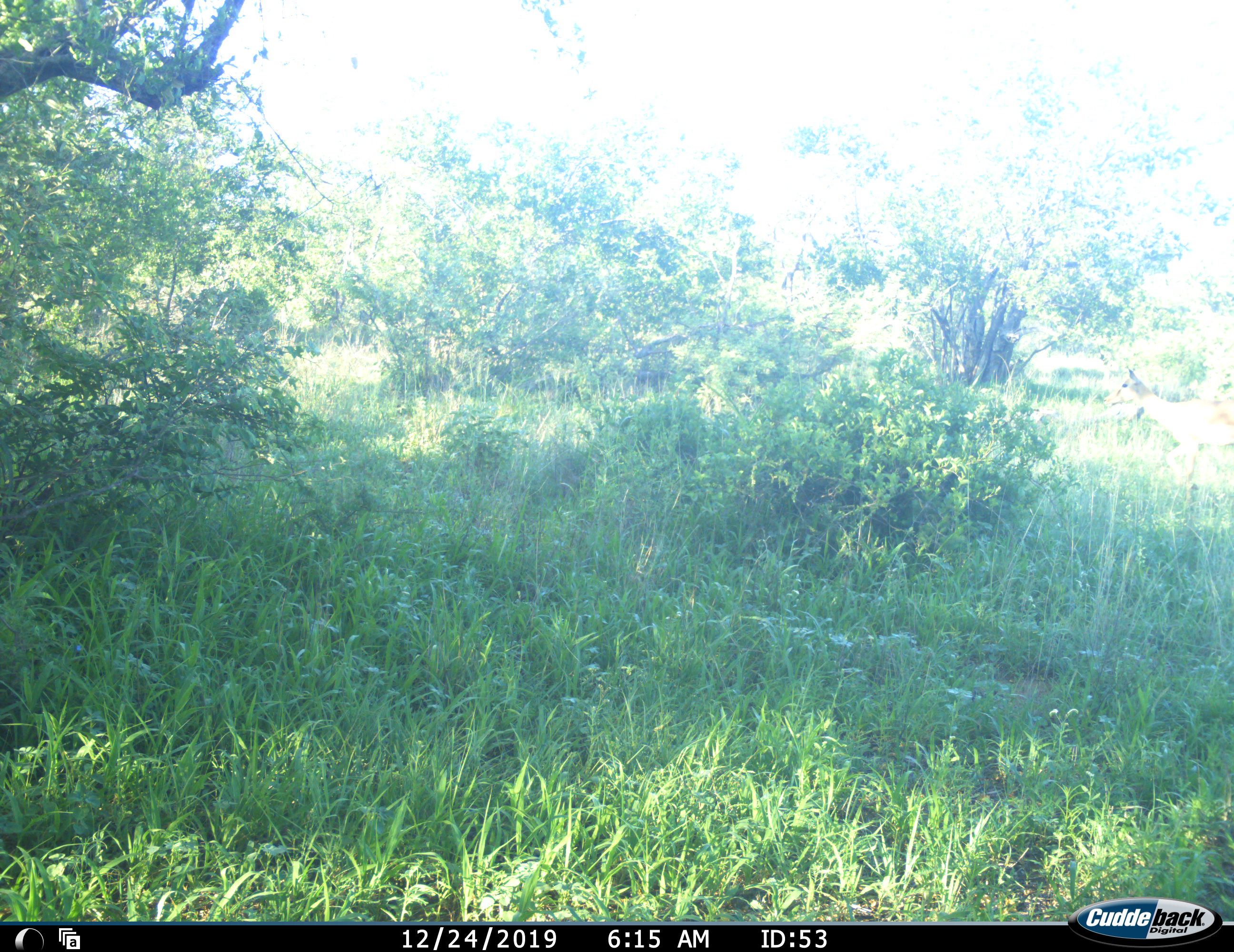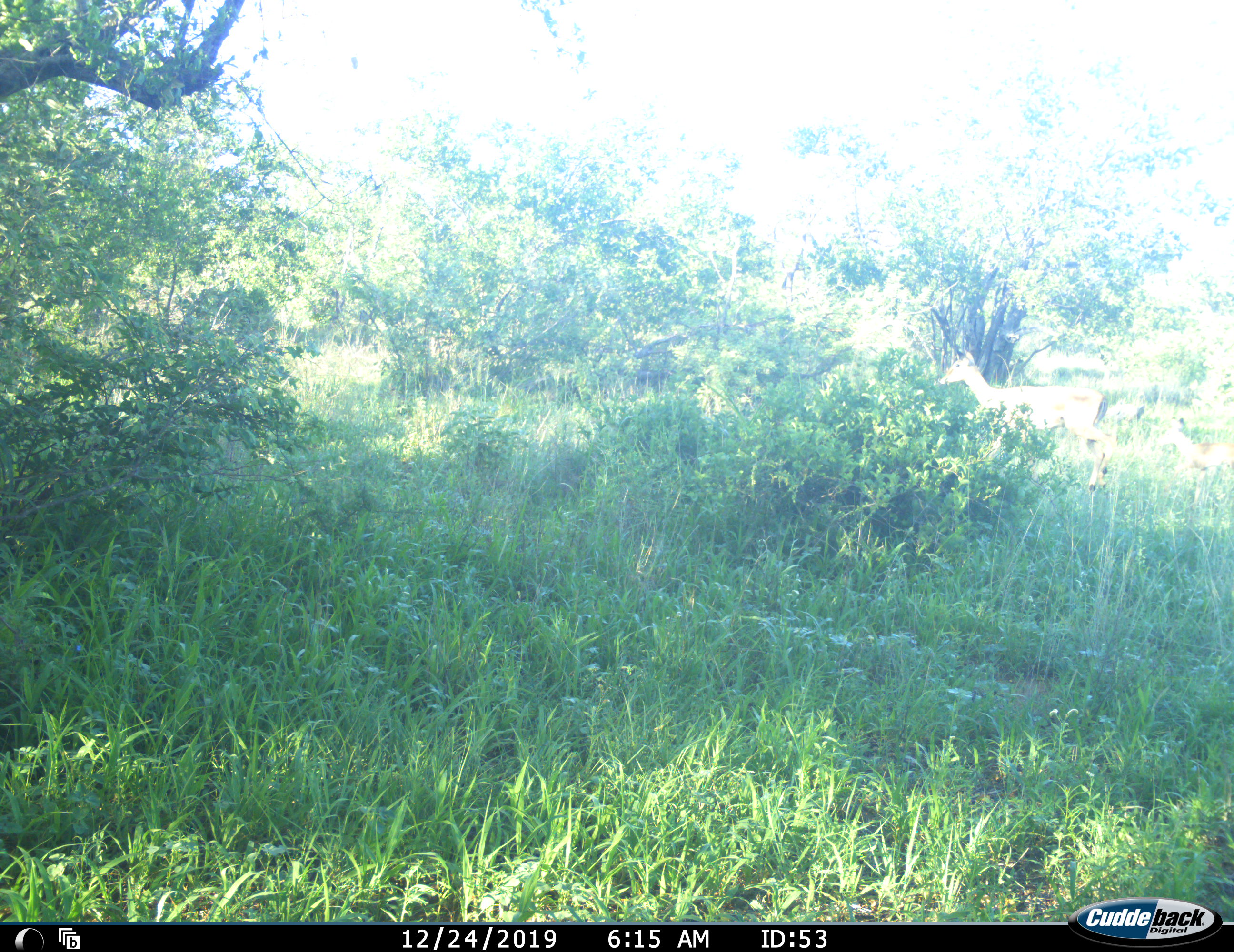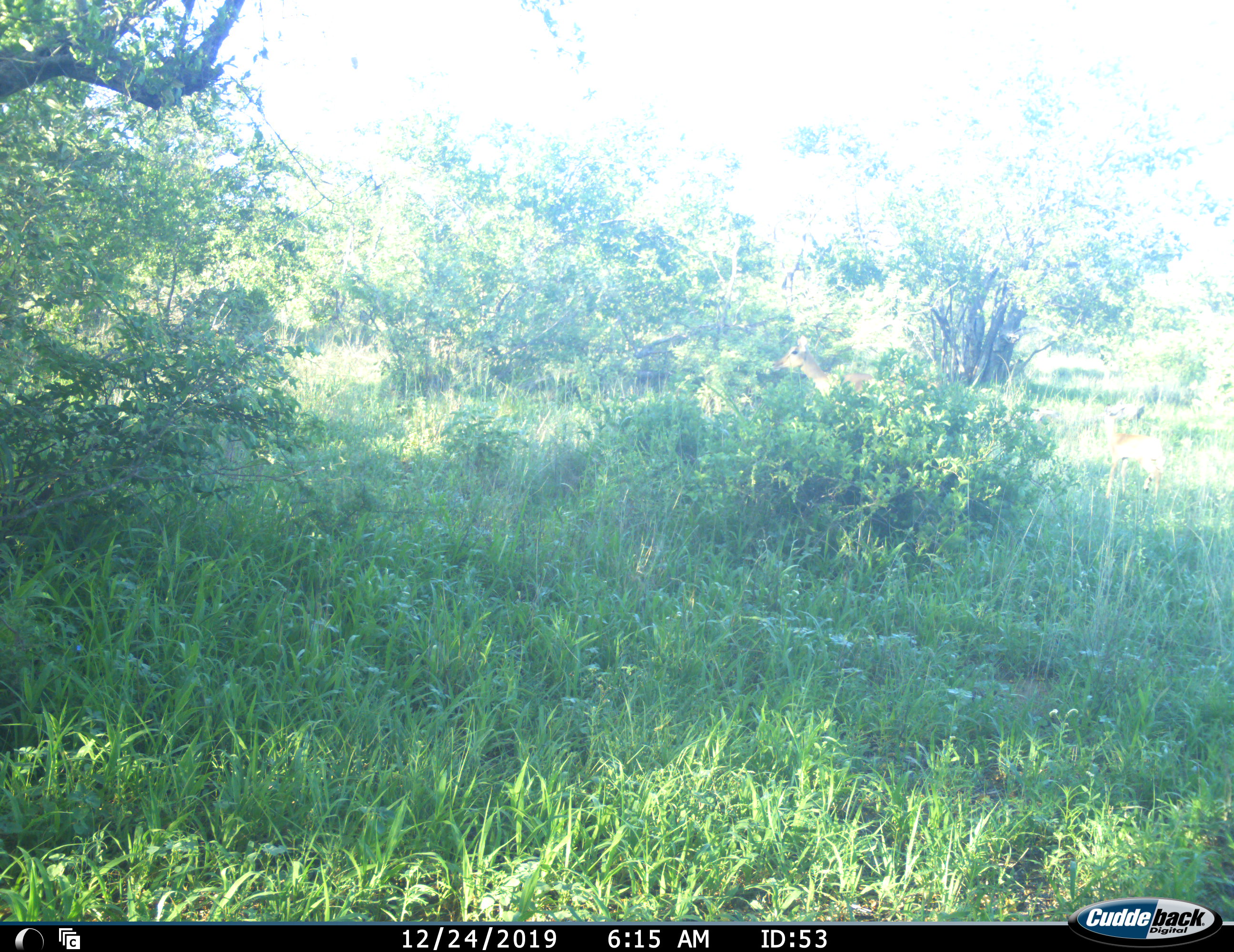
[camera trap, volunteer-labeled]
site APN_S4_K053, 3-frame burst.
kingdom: Animalia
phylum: Chordata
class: Mammalia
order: Artiodactyla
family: Bovidae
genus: Aepyceros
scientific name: Aepyceros melampus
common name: impala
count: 2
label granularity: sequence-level